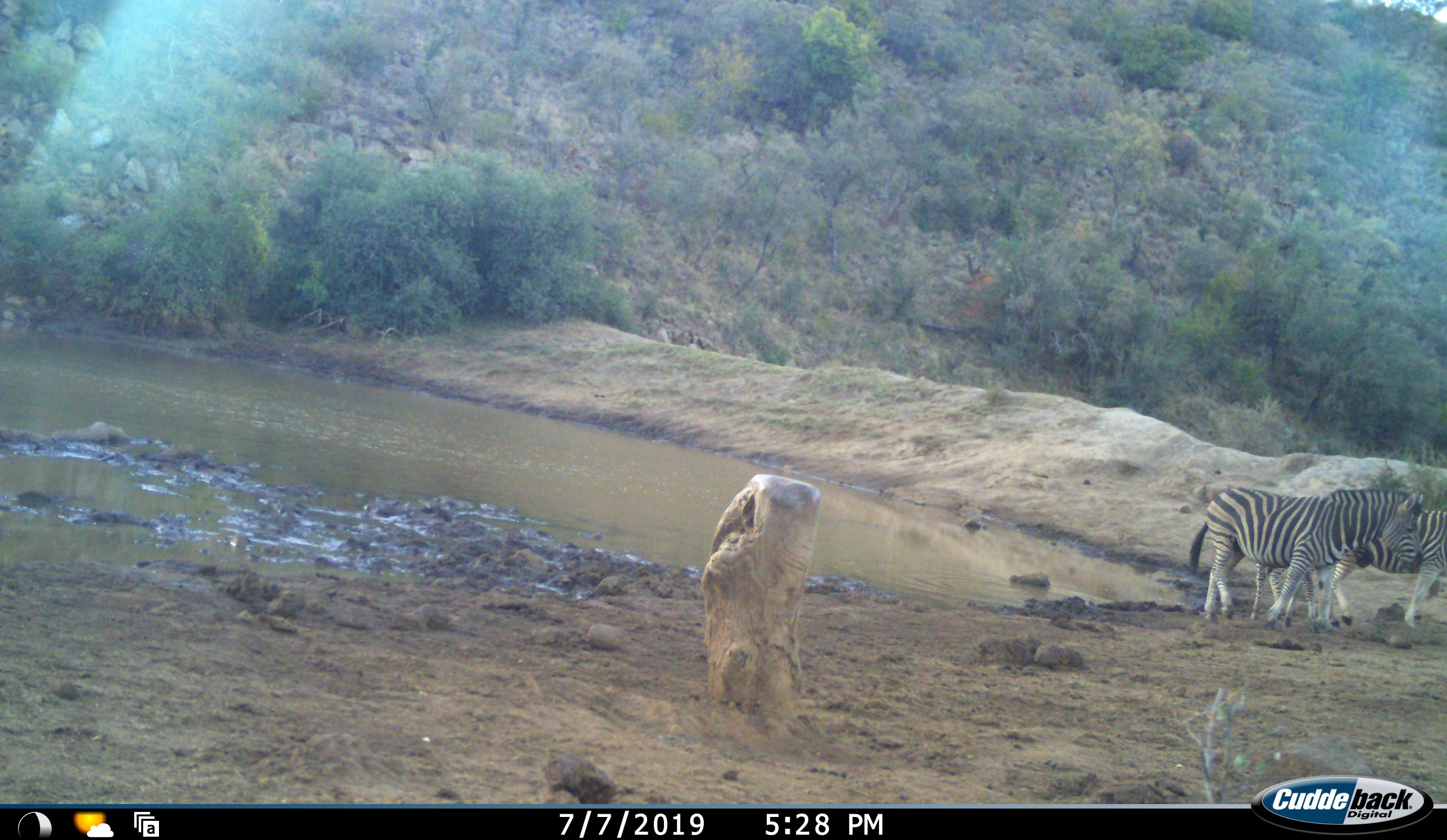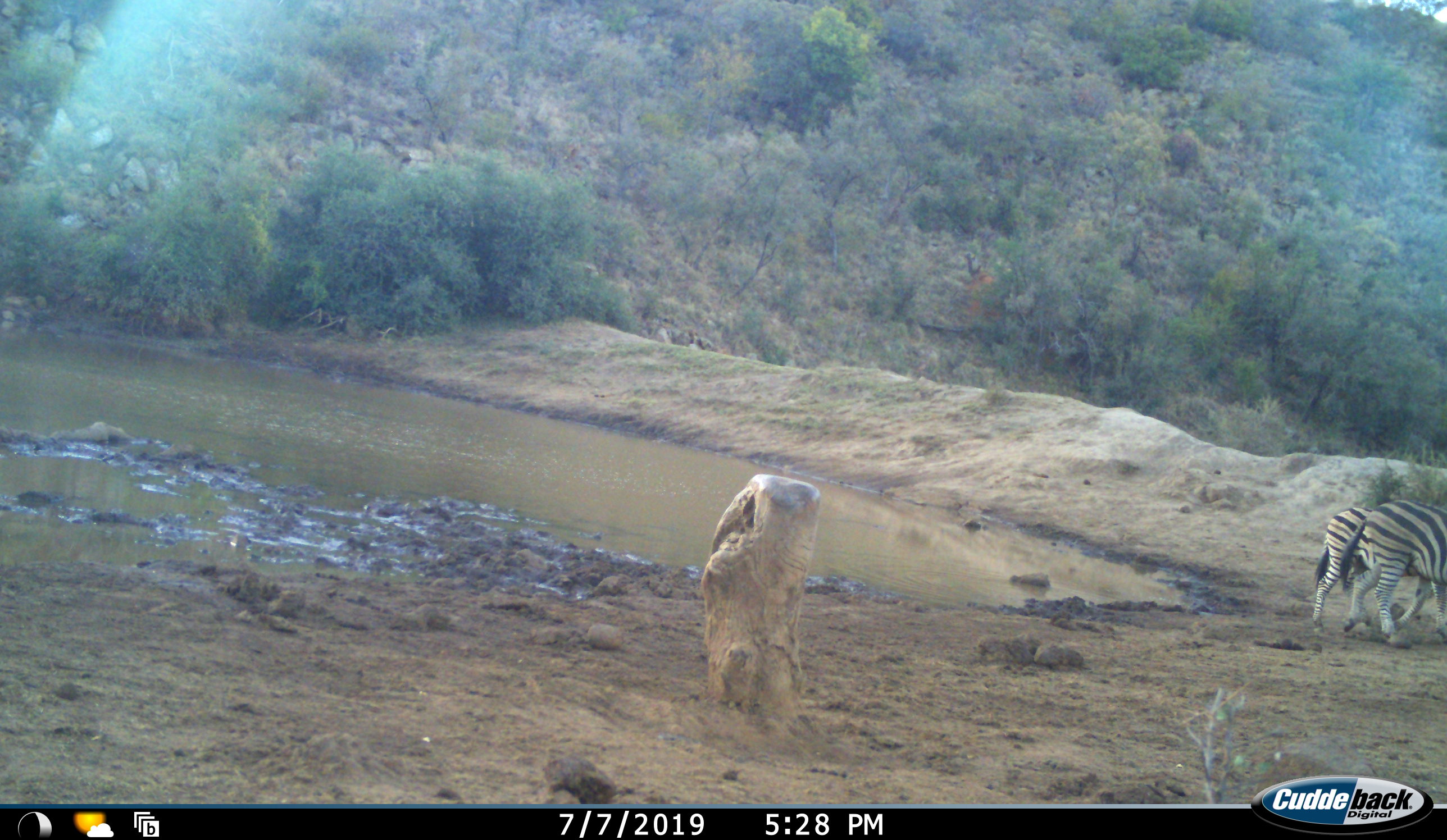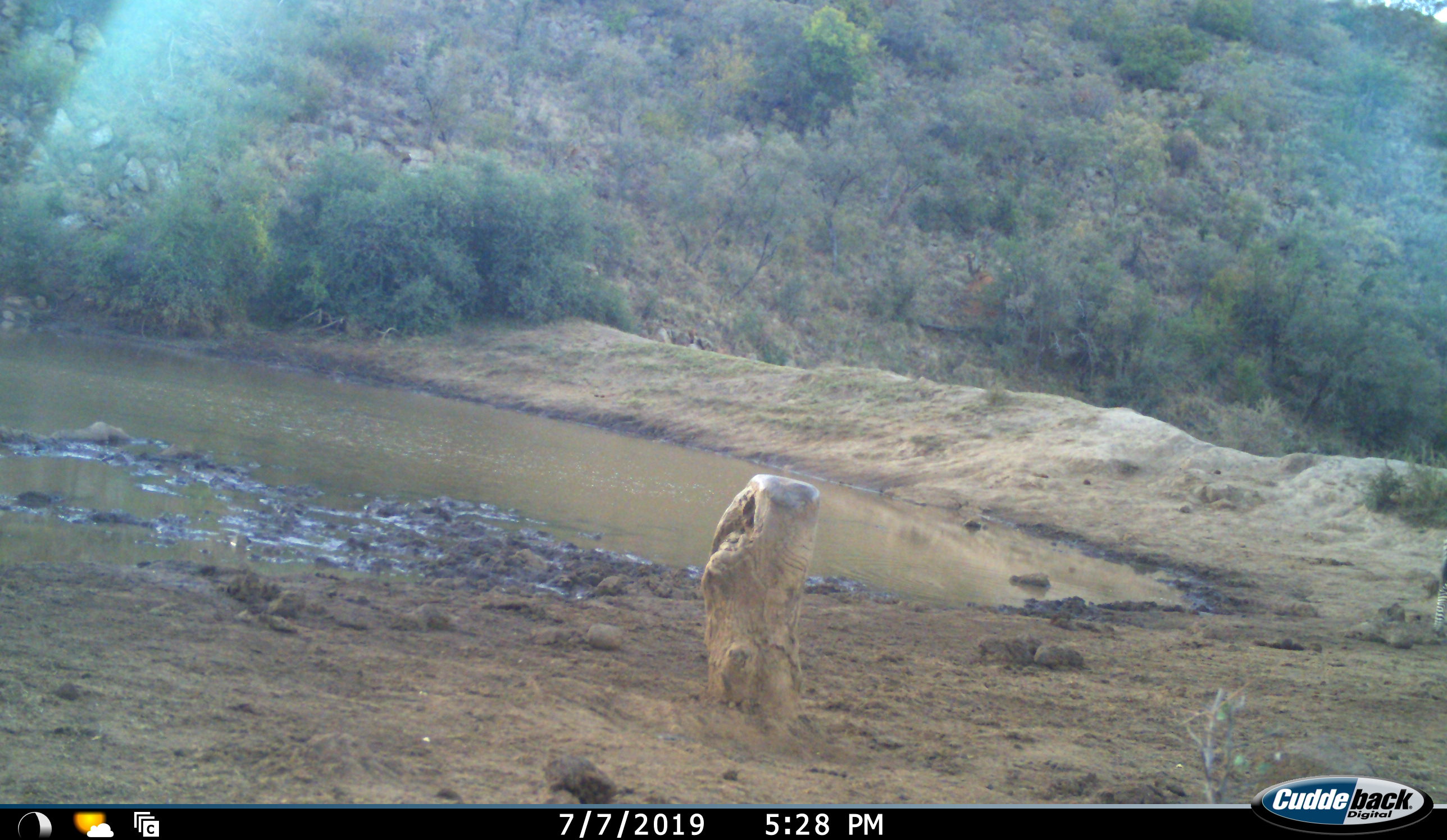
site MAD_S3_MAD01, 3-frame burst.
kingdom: Animalia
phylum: Chordata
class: Mammalia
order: Perissodactyla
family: Equidae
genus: Equus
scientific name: Equus quagga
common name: plains zebra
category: zebraplains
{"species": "zebraplains (plains zebra) (Equus quagga)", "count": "3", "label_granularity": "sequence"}